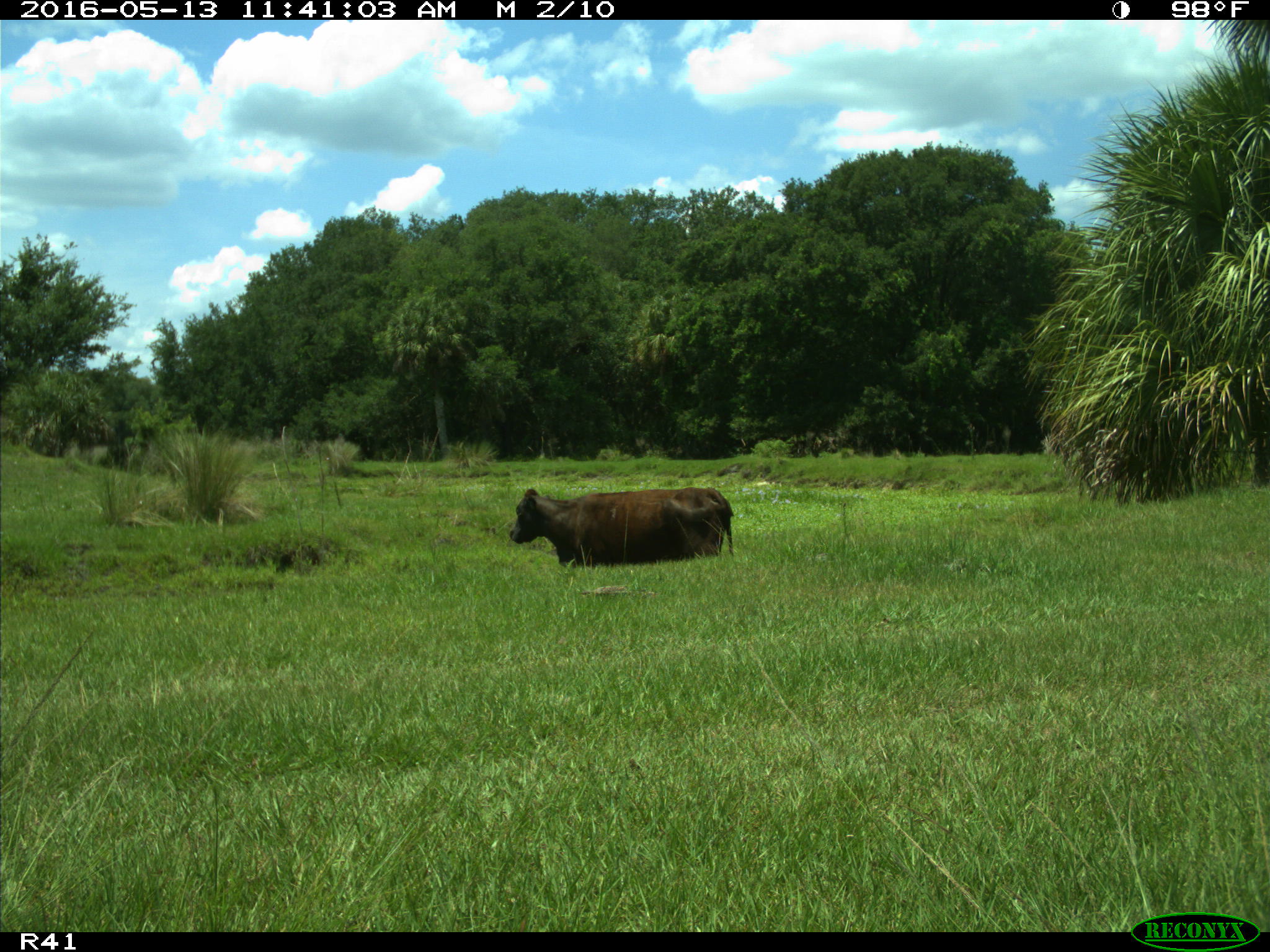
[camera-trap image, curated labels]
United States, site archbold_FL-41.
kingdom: Animalia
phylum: Chordata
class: Mammalia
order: Artiodactyla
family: Bovidae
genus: Bos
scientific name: Bos taurus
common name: domestic cow